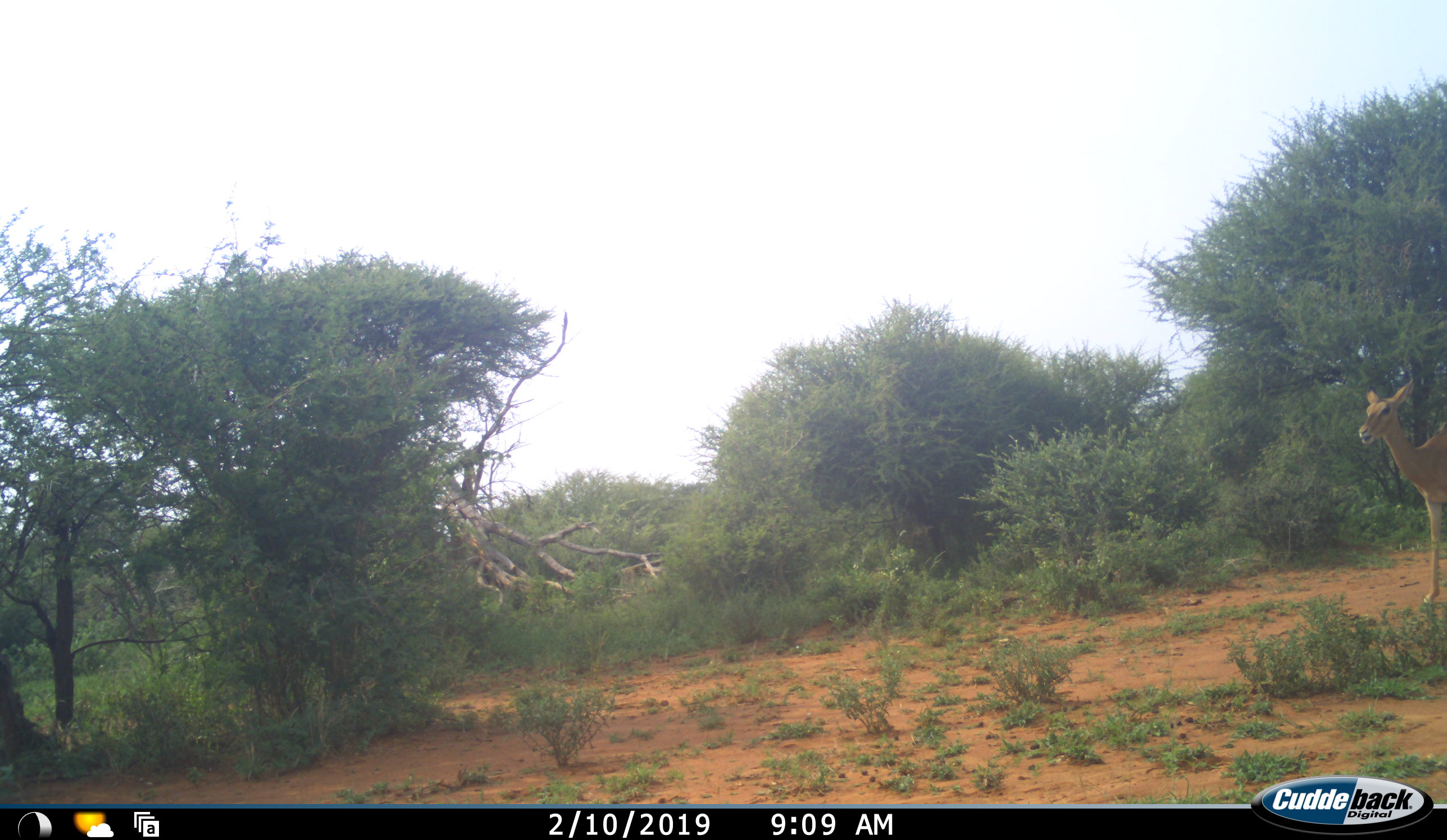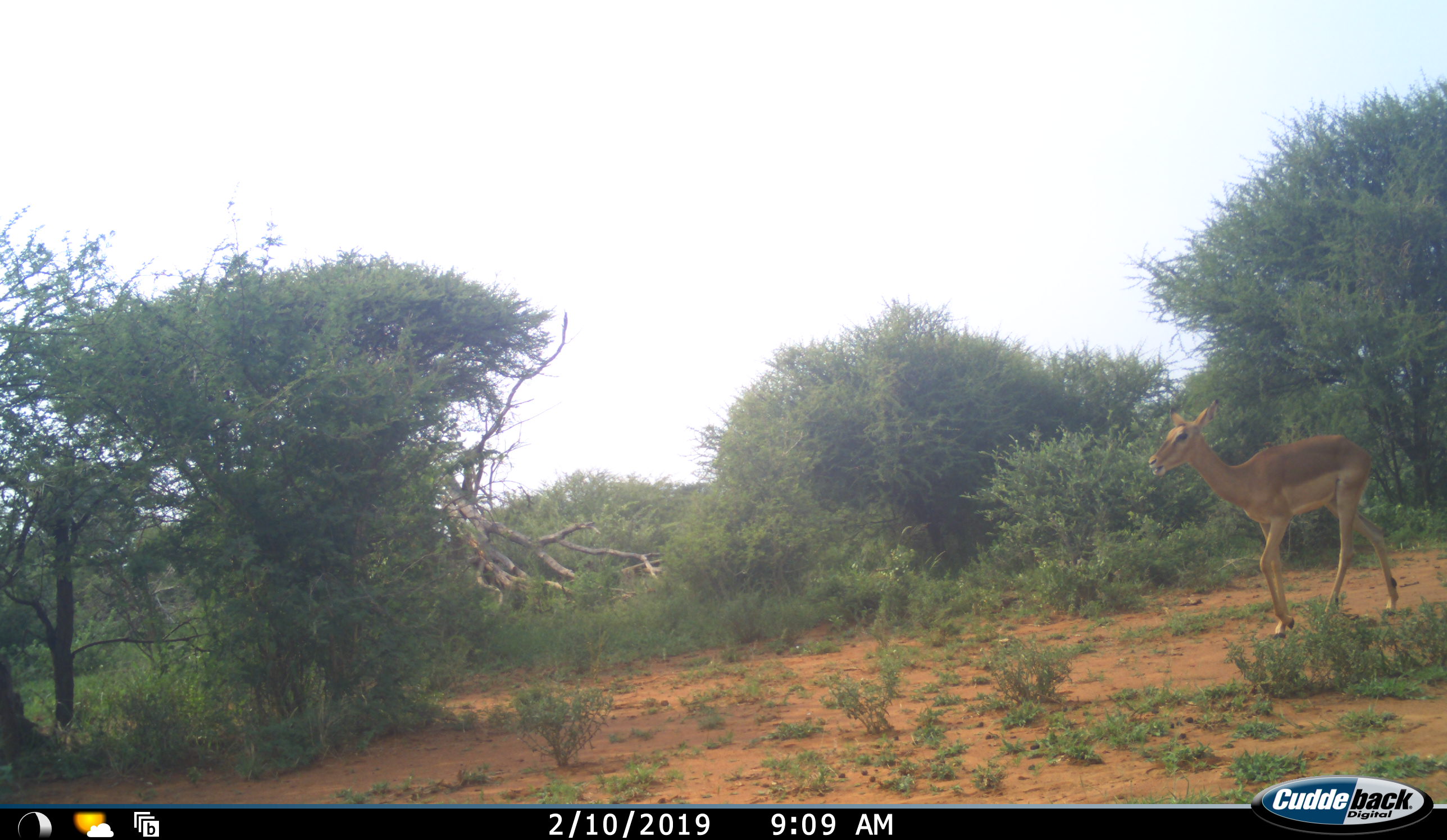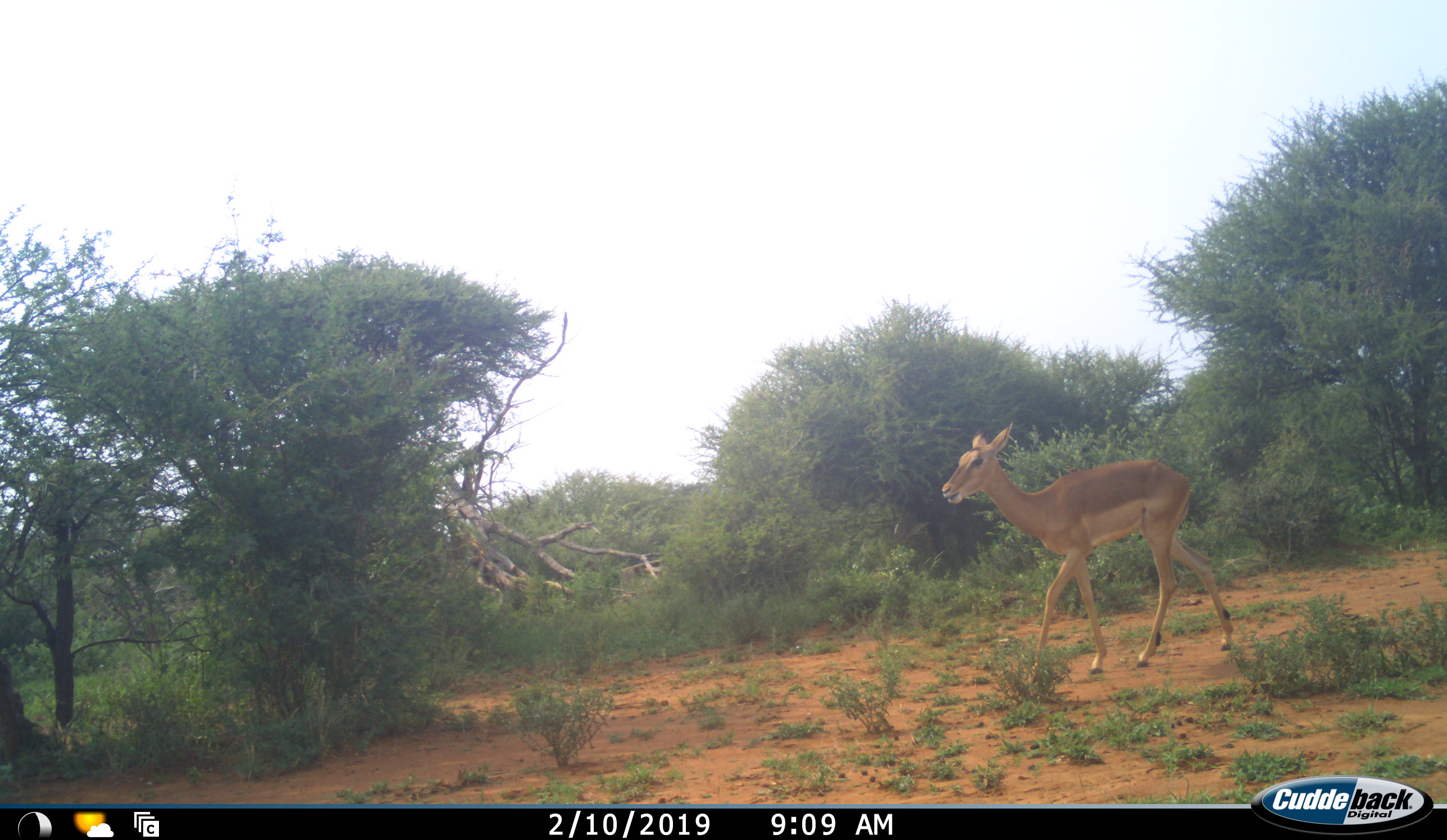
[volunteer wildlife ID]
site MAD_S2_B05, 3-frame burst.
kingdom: Animalia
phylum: Chordata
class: Mammalia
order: Artiodactyla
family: Bovidae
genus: Aepyceros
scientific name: Aepyceros melampus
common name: impala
Impala (Aepyceros melampus), count 1. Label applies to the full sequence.